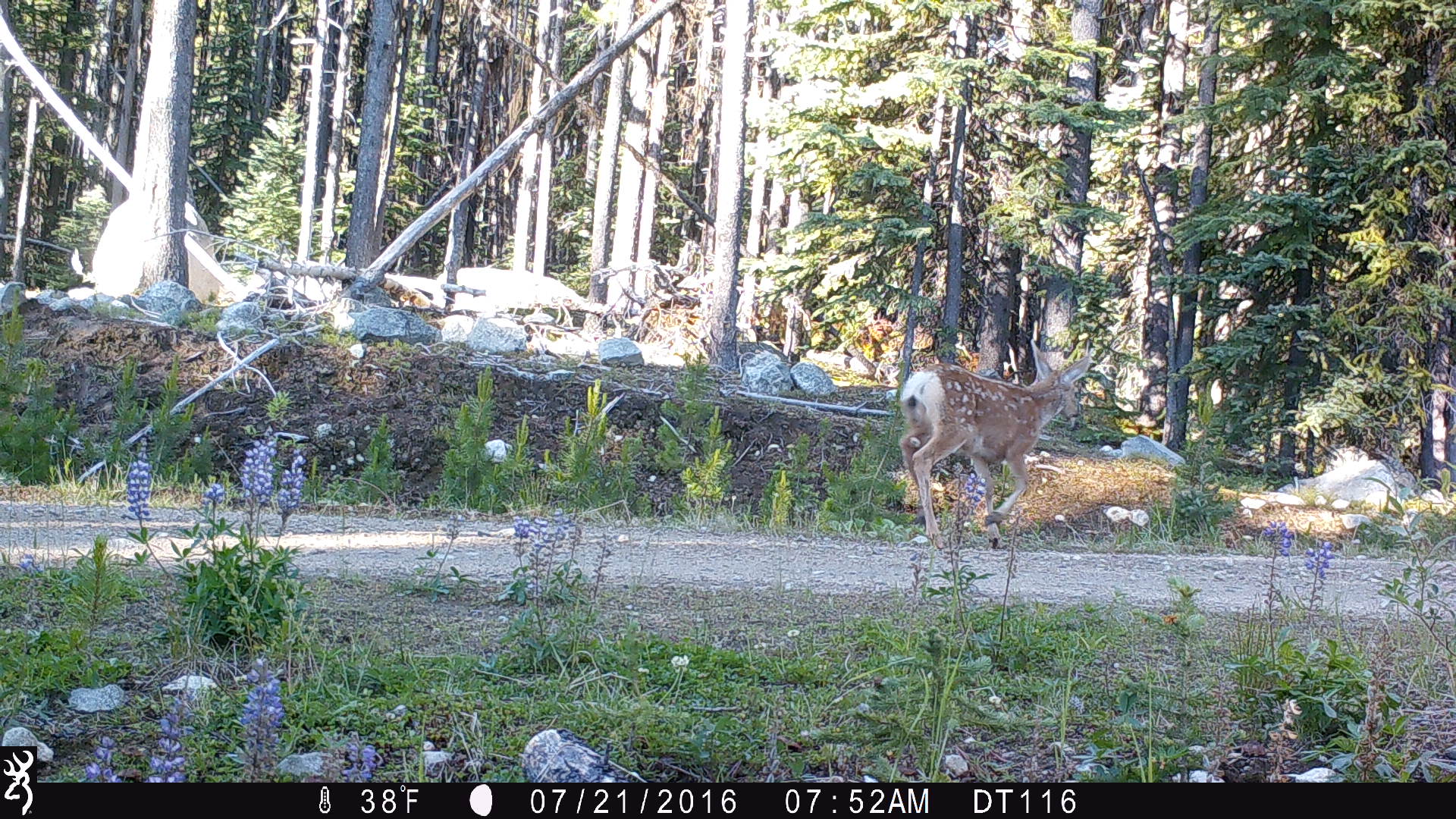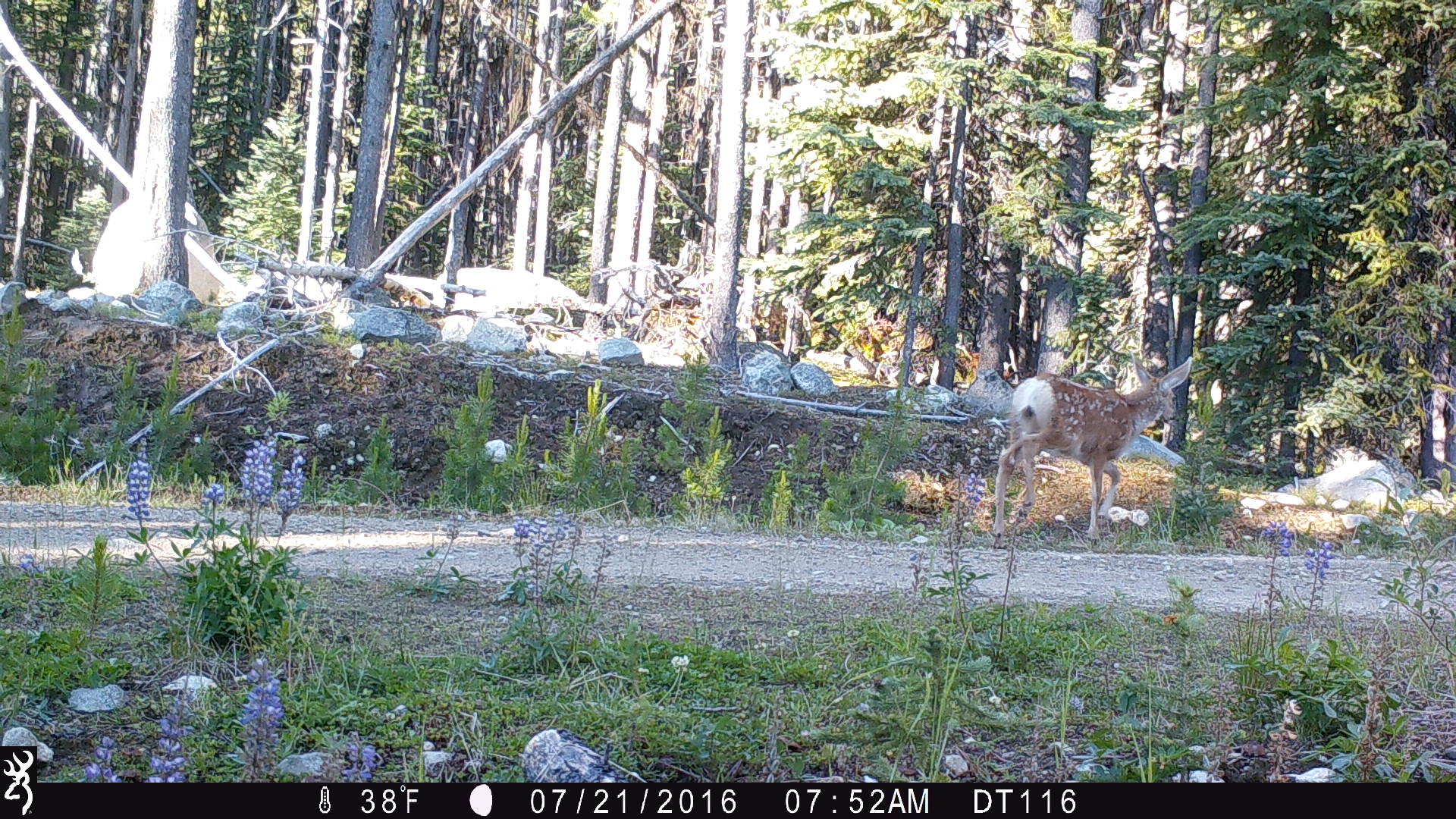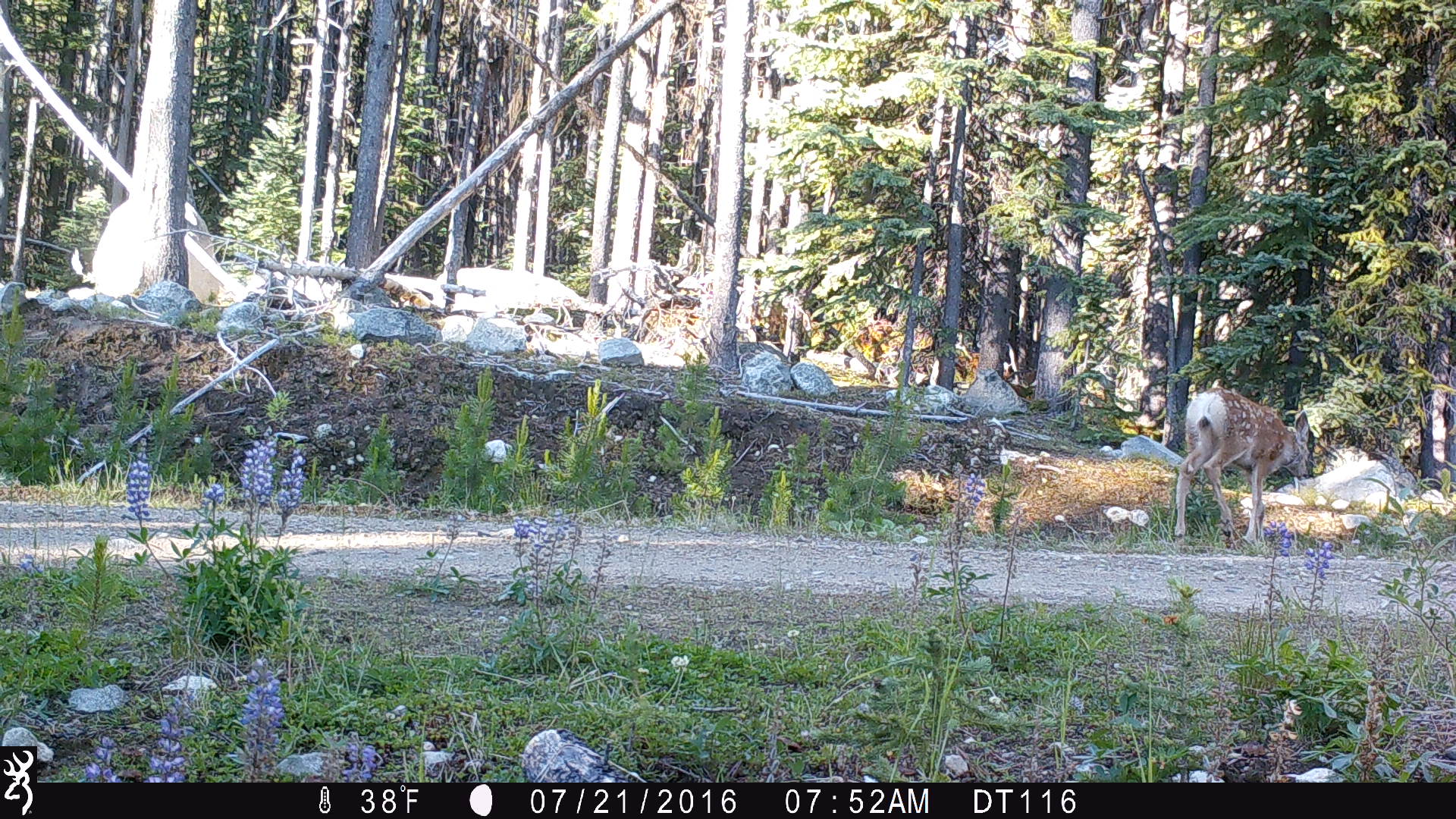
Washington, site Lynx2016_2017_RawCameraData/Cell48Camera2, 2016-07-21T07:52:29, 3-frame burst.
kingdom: Animalia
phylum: Chordata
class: Mammalia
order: Artiodactyla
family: Cervidae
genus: Odocoileus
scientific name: Odocoileus hemionus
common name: mule deer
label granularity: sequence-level